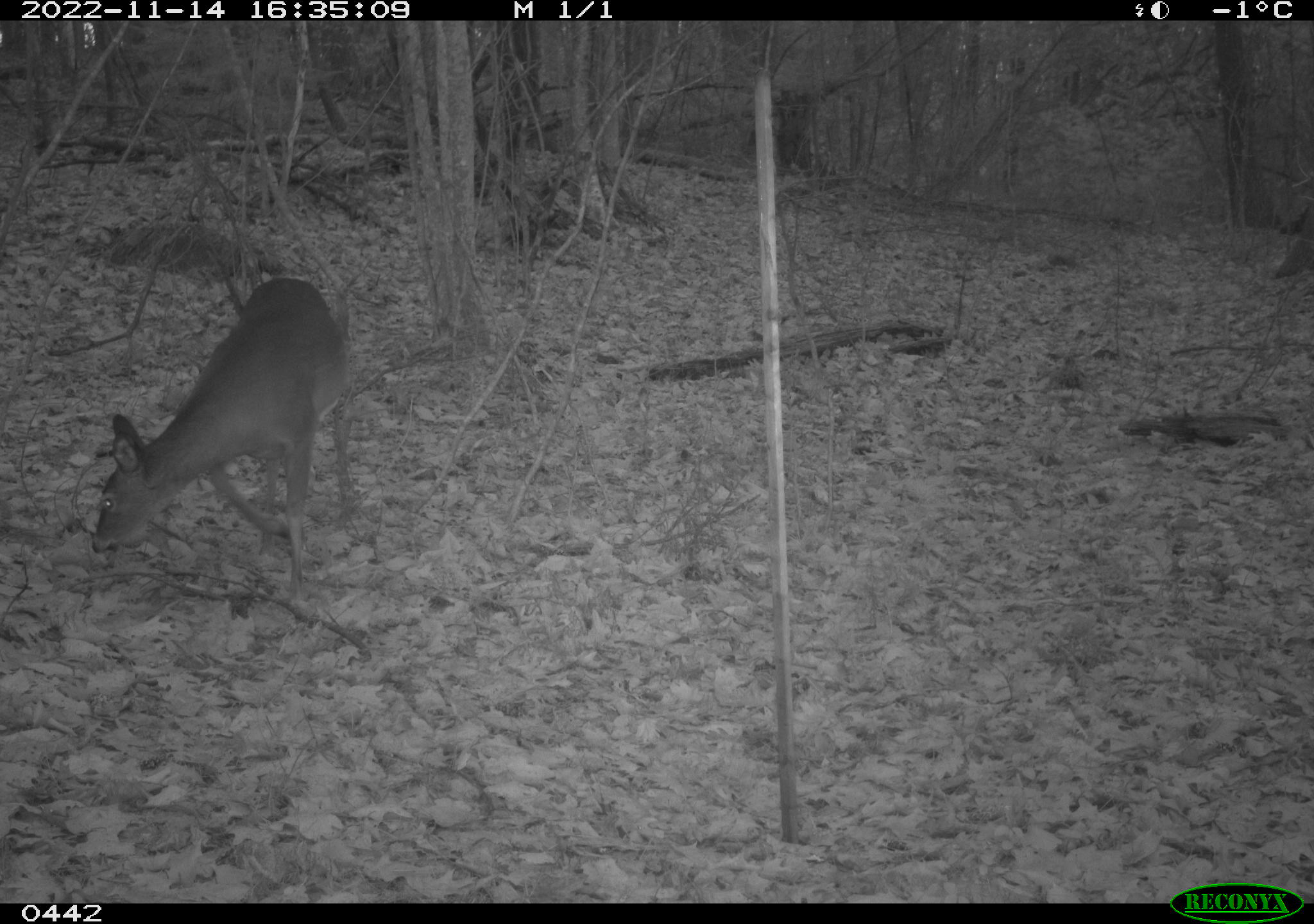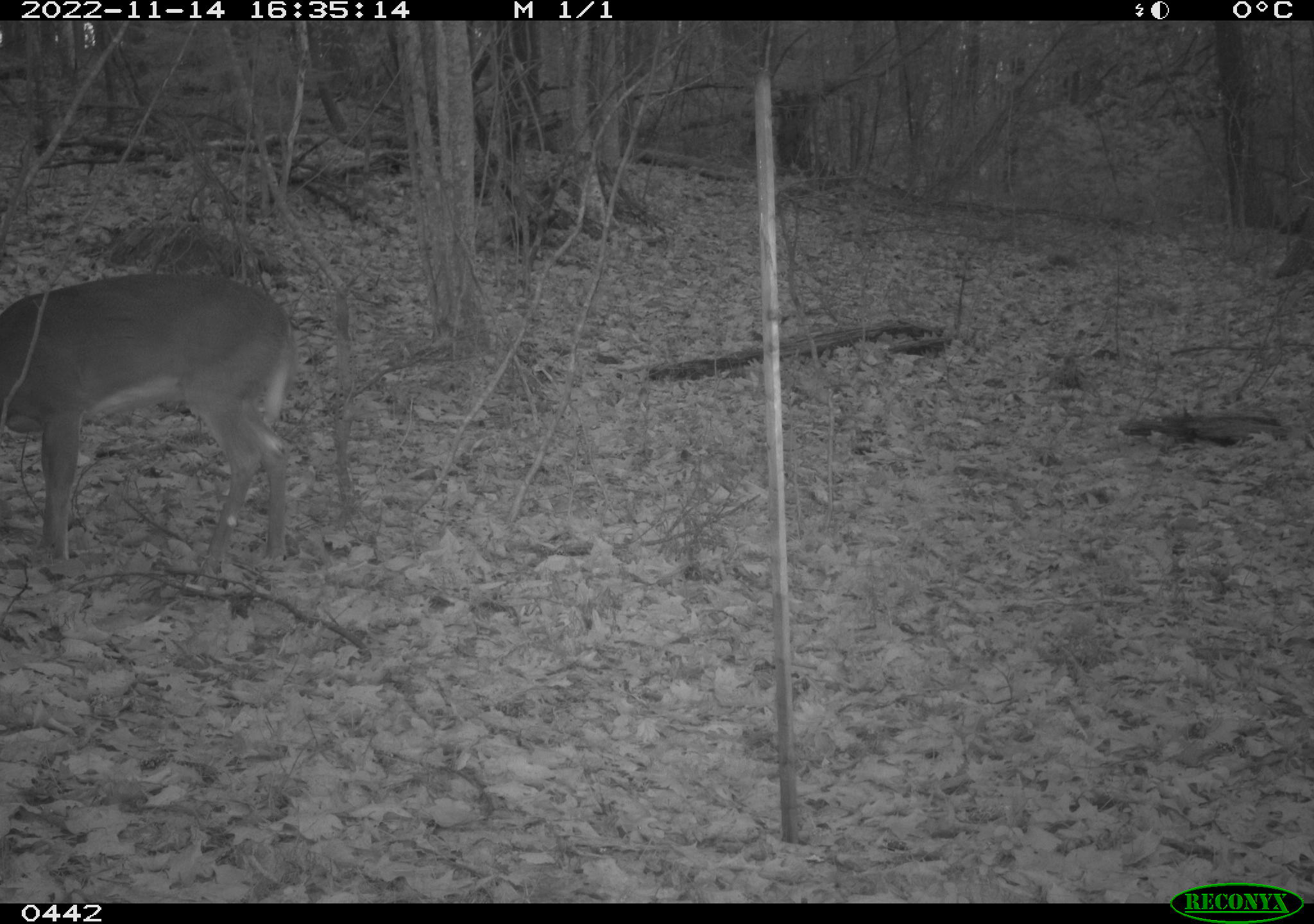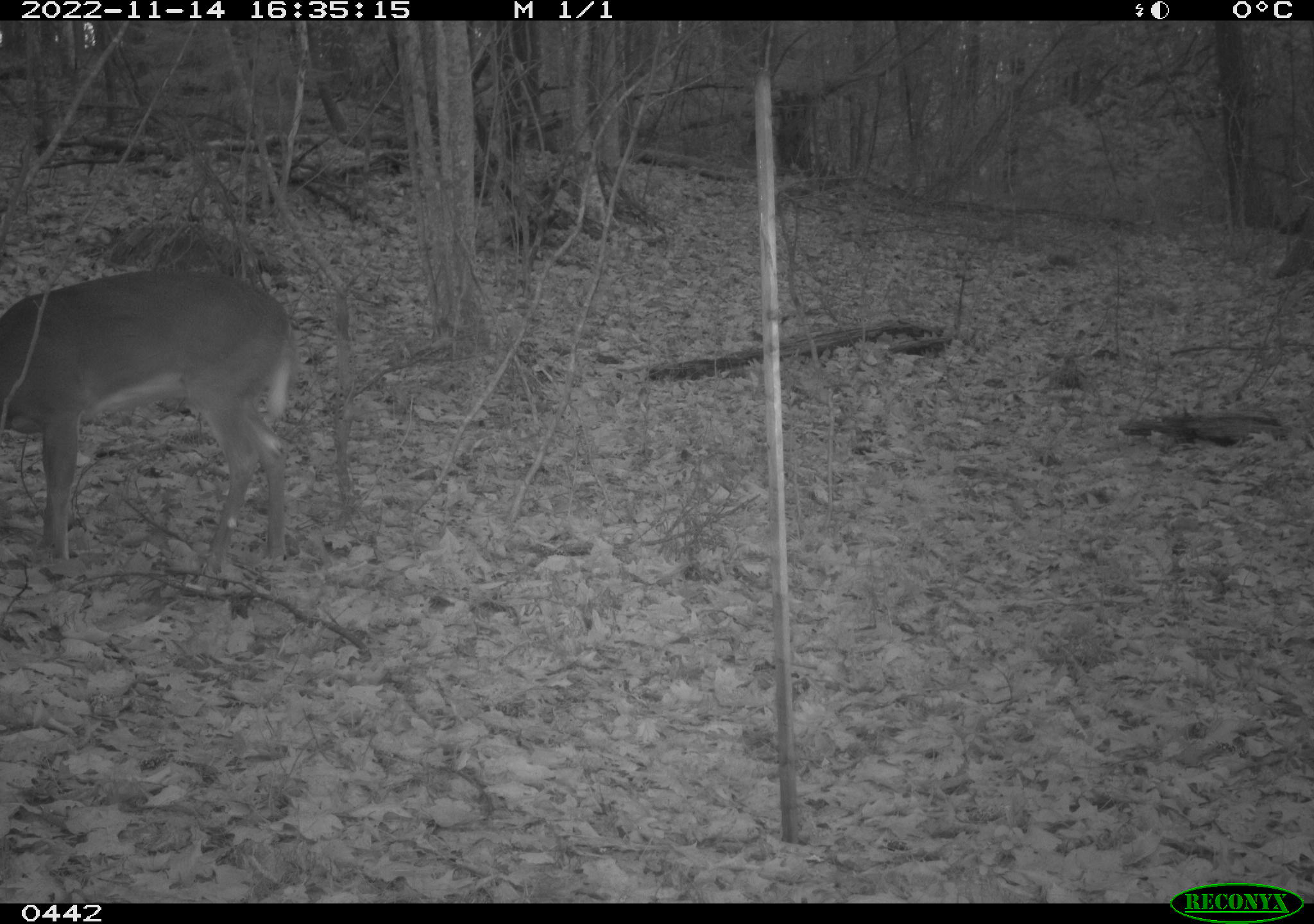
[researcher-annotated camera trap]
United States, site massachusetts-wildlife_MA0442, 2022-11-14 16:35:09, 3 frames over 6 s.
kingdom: Animalia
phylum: Chordata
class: Mammalia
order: Artiodactyla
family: Cervidae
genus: Odocoileus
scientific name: Odocoileus virginianus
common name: white-tailed deer